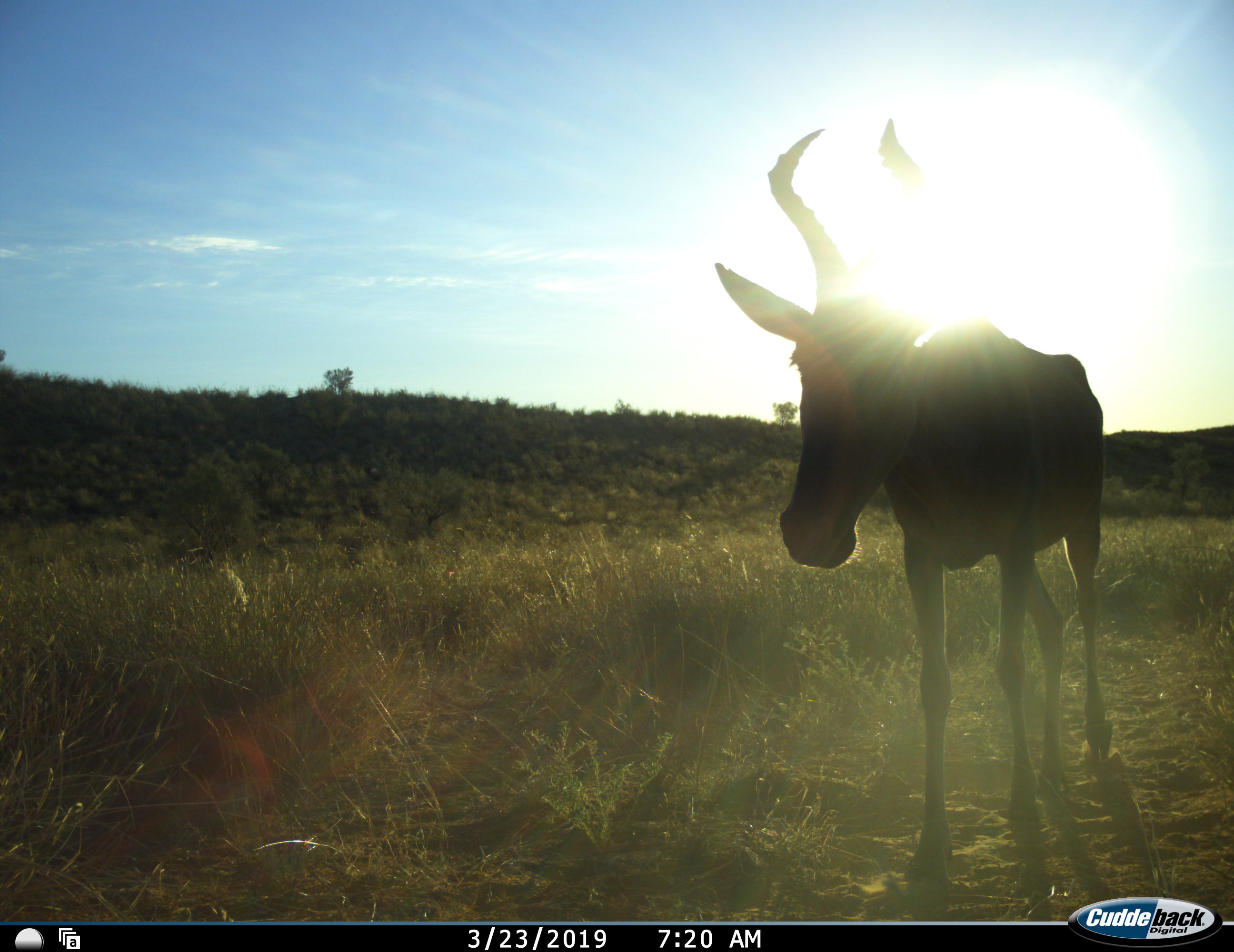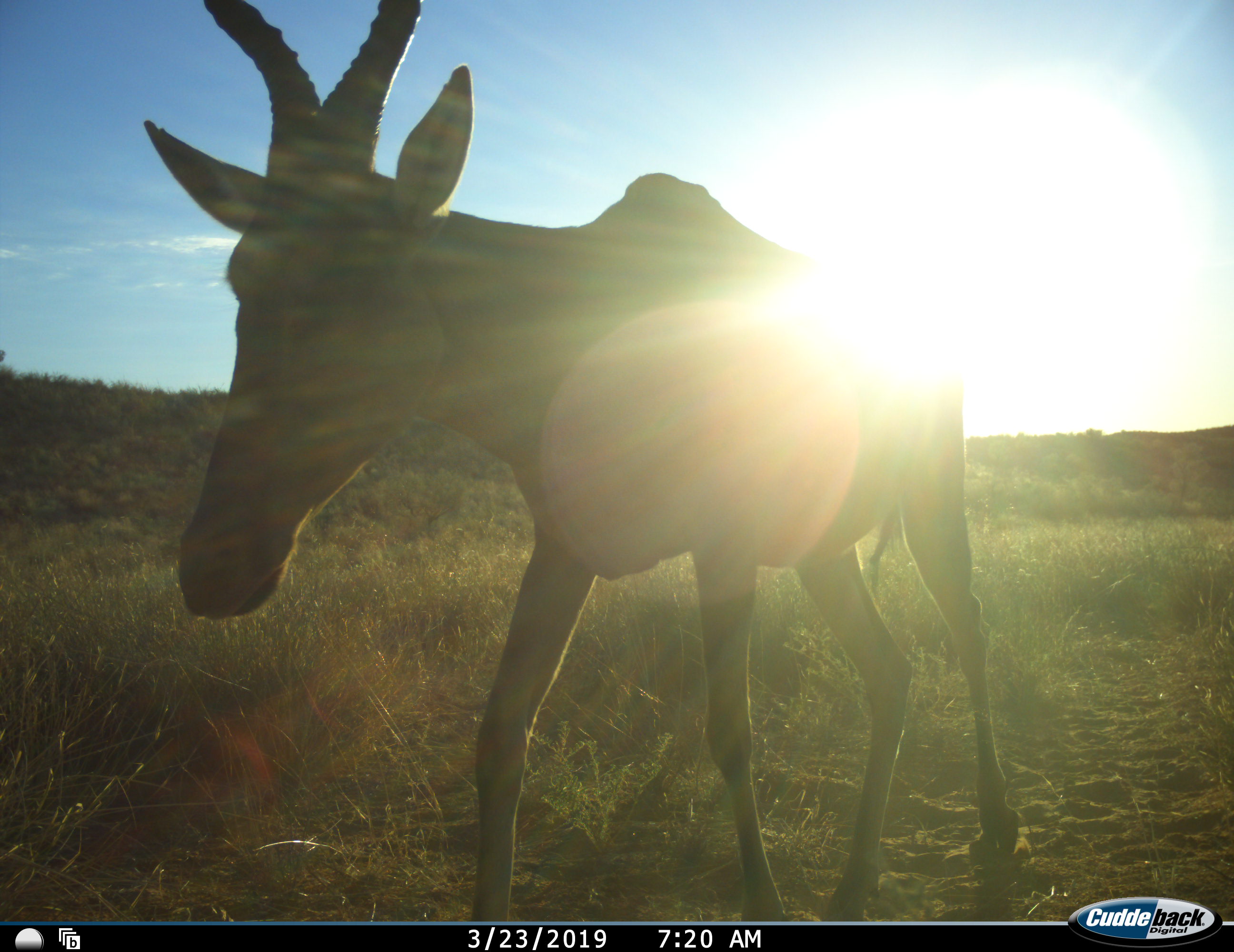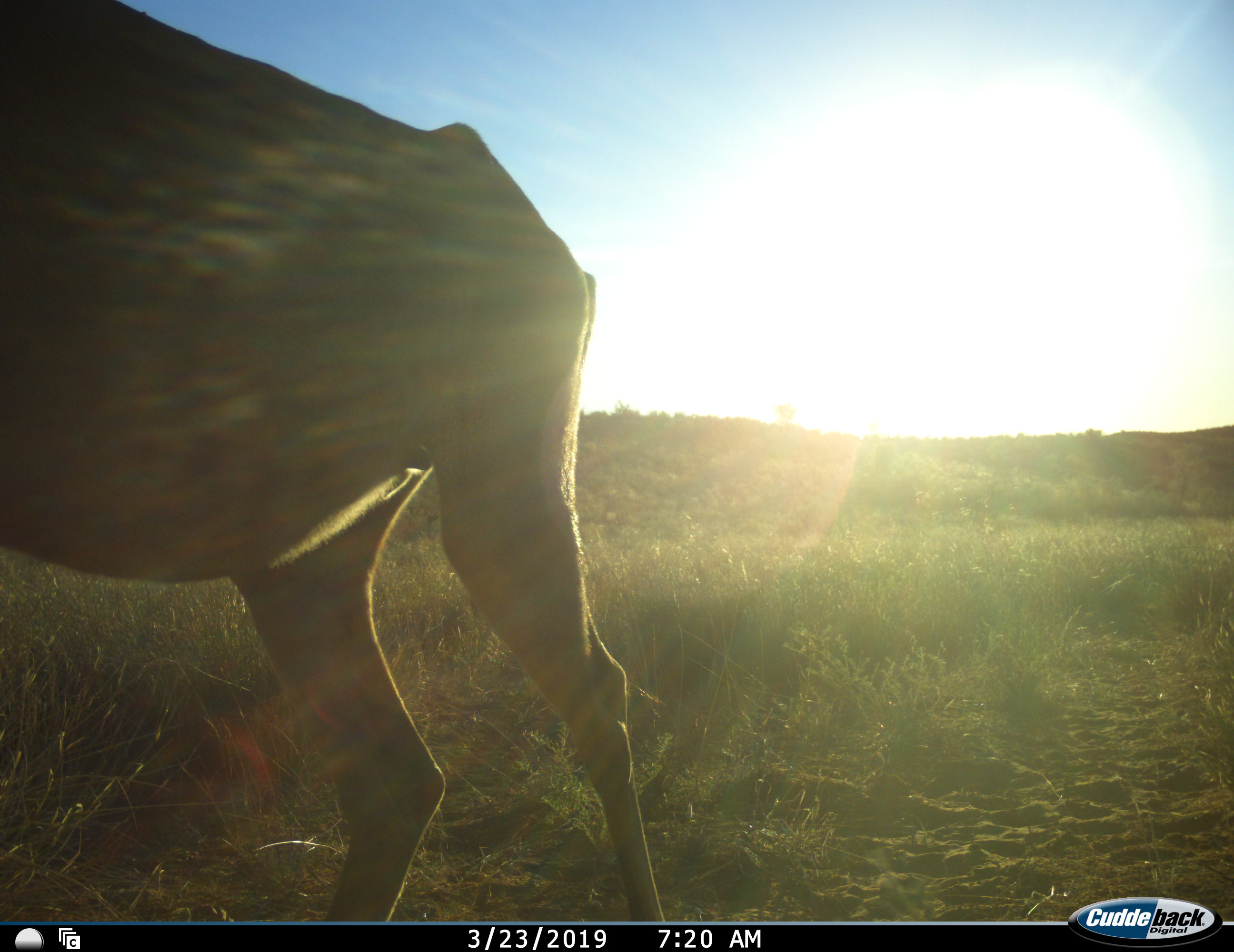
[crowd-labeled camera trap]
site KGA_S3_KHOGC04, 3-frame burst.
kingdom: Animalia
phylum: Chordata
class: Mammalia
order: Artiodactyla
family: Bovidae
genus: Alcelaphus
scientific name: Alcelaphus buselaphus caama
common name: red hartebeest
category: hartebeestred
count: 1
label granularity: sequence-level